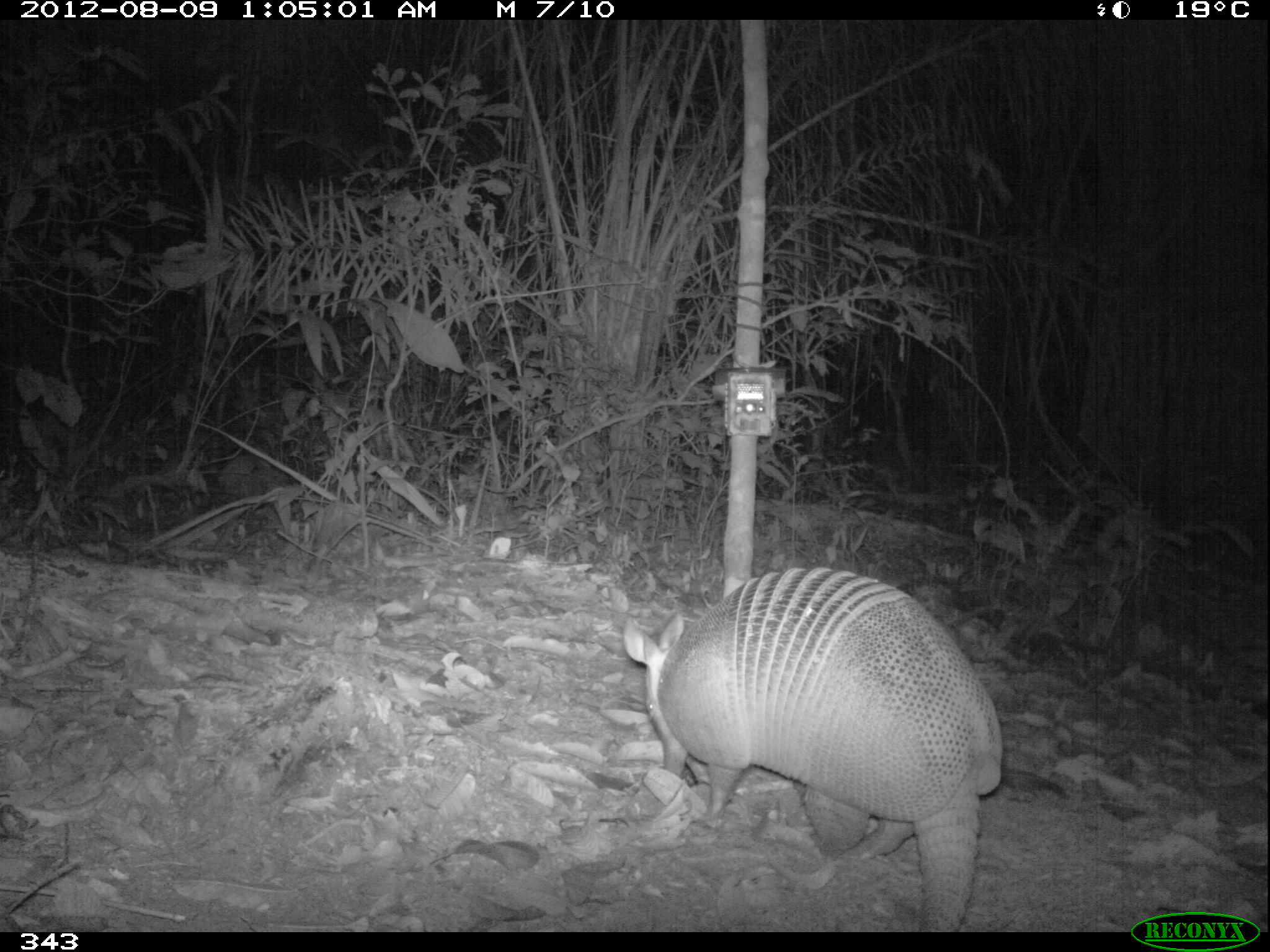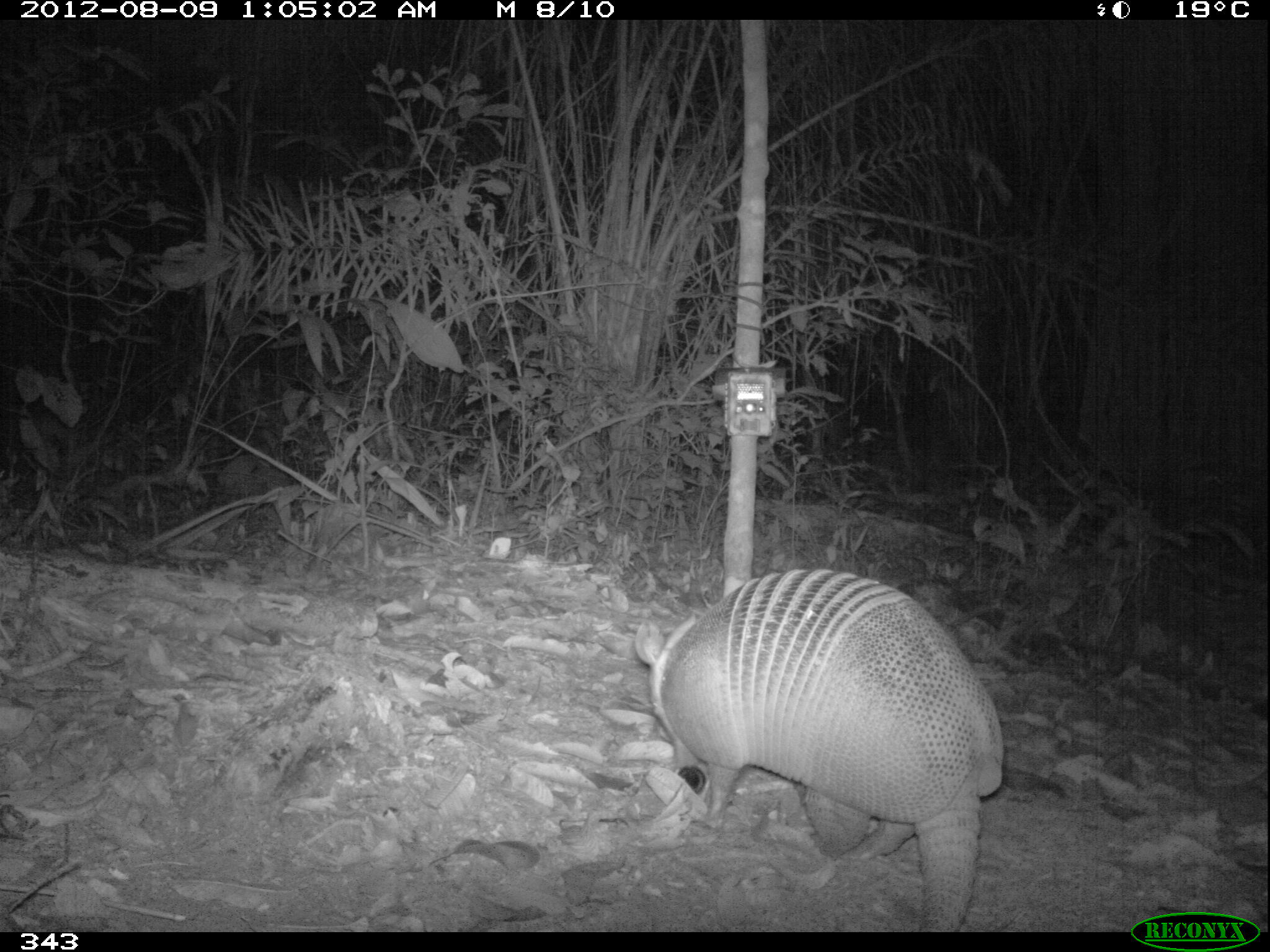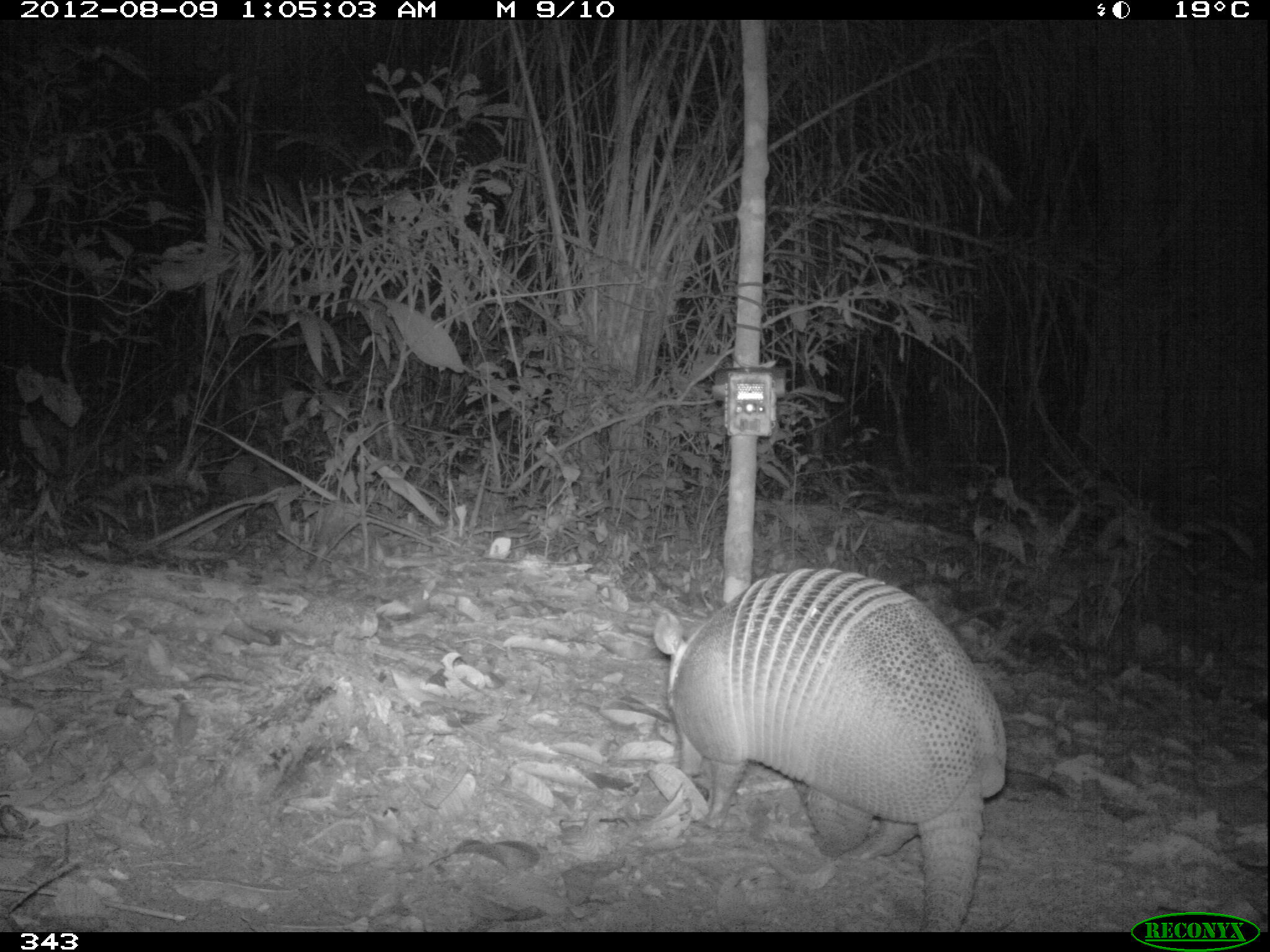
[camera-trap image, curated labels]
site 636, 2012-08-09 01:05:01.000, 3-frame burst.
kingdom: Animalia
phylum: Chordata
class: Mammalia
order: Cingulata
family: Dasypodidae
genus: Dasypus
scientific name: Dasypus kappleri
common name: greater long-nosed armadillo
Dasypus kappleri (greater long-nosed armadillo).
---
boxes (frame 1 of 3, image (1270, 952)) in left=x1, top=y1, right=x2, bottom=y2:
dasypus kappleri: left=620, top=566, right=1006, bottom=932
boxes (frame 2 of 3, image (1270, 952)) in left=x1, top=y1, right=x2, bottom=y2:
dasypus kappleri: left=634, top=569, right=1003, bottom=933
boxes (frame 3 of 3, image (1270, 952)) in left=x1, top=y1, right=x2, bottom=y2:
dasypus kappleri: left=655, top=568, right=1008, bottom=932